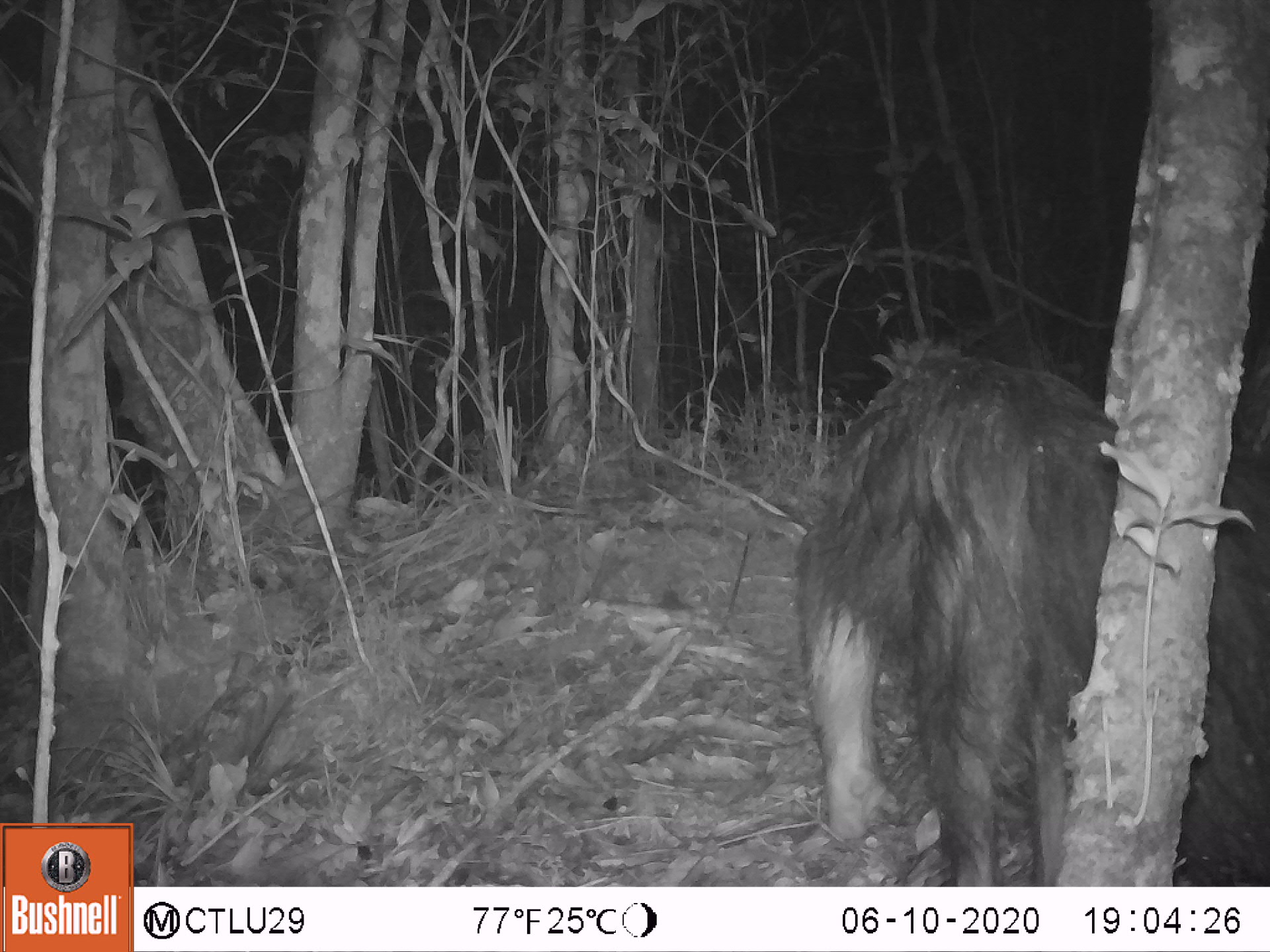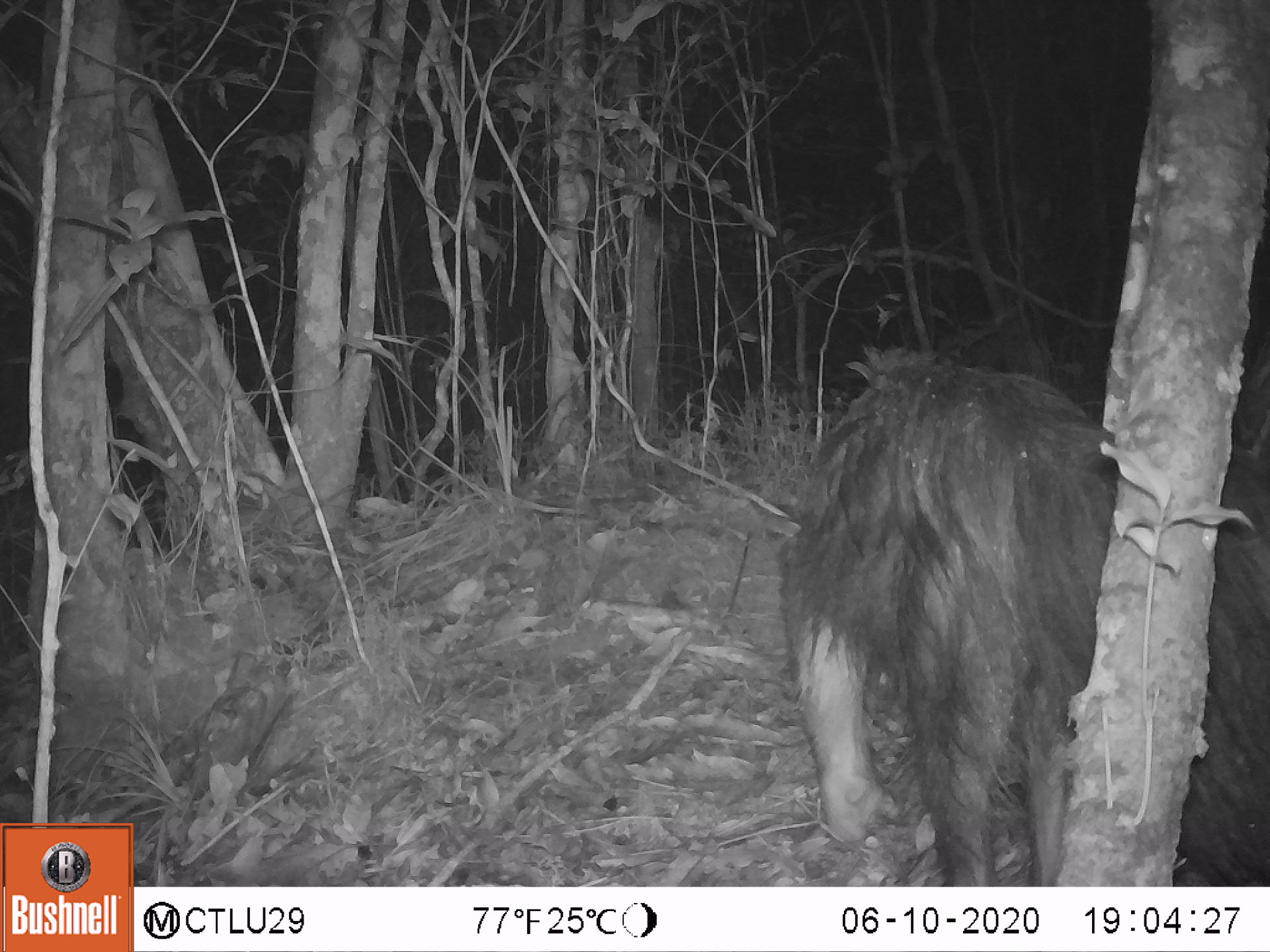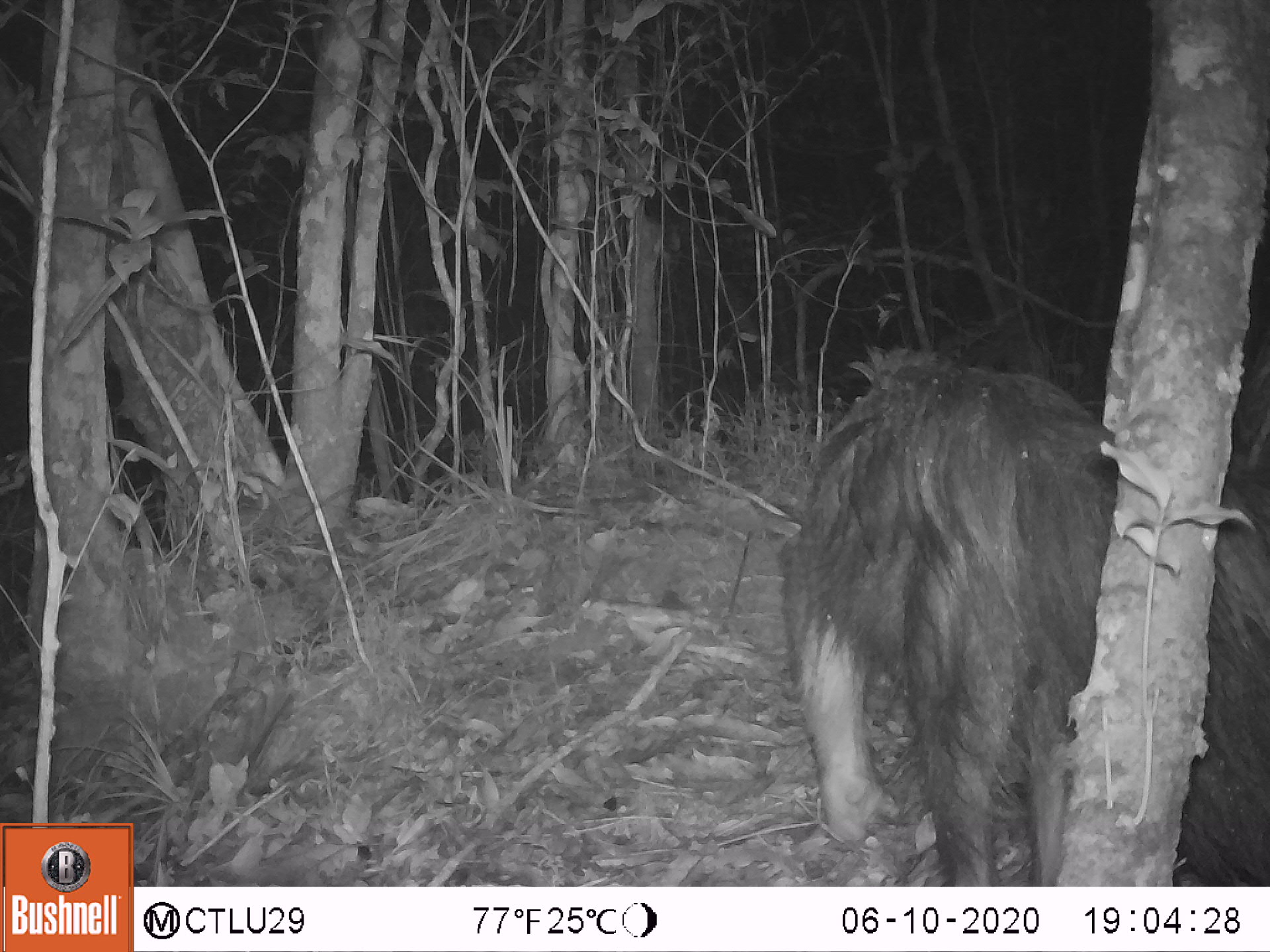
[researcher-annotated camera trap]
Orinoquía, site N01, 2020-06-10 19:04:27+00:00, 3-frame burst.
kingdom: Animalia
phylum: Chordata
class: Mammalia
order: Pilosa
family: Myrmecophagidae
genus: Myrmecophaga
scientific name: Myrmecophaga tridactyla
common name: giant anteater